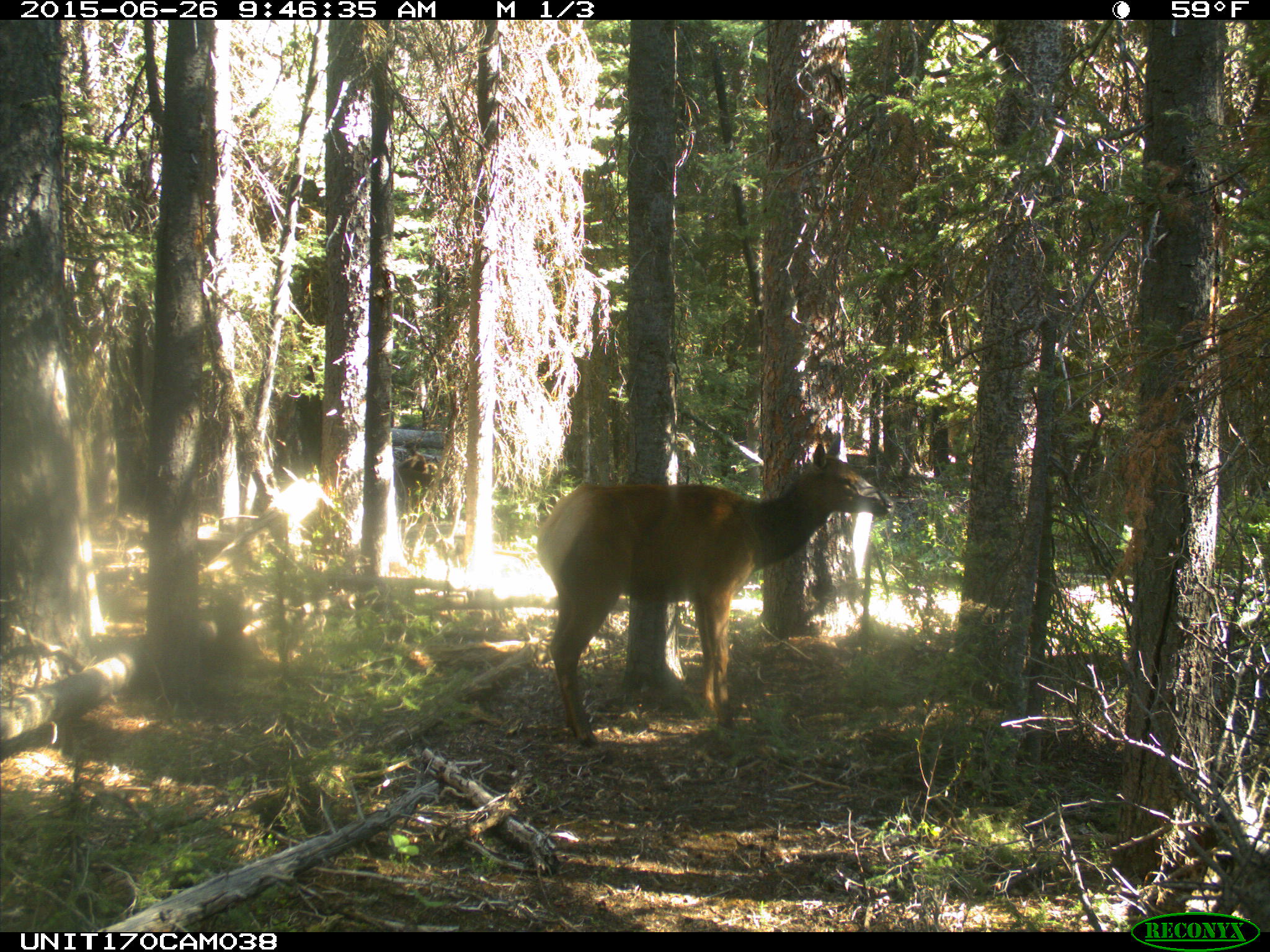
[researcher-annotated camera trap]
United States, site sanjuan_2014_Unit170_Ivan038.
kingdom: Animalia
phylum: Chordata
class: Mammalia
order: Artiodactyla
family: Cervidae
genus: Cervus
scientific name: Cervus elaphus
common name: red deer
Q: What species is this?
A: Cervus elaphus (red deer).